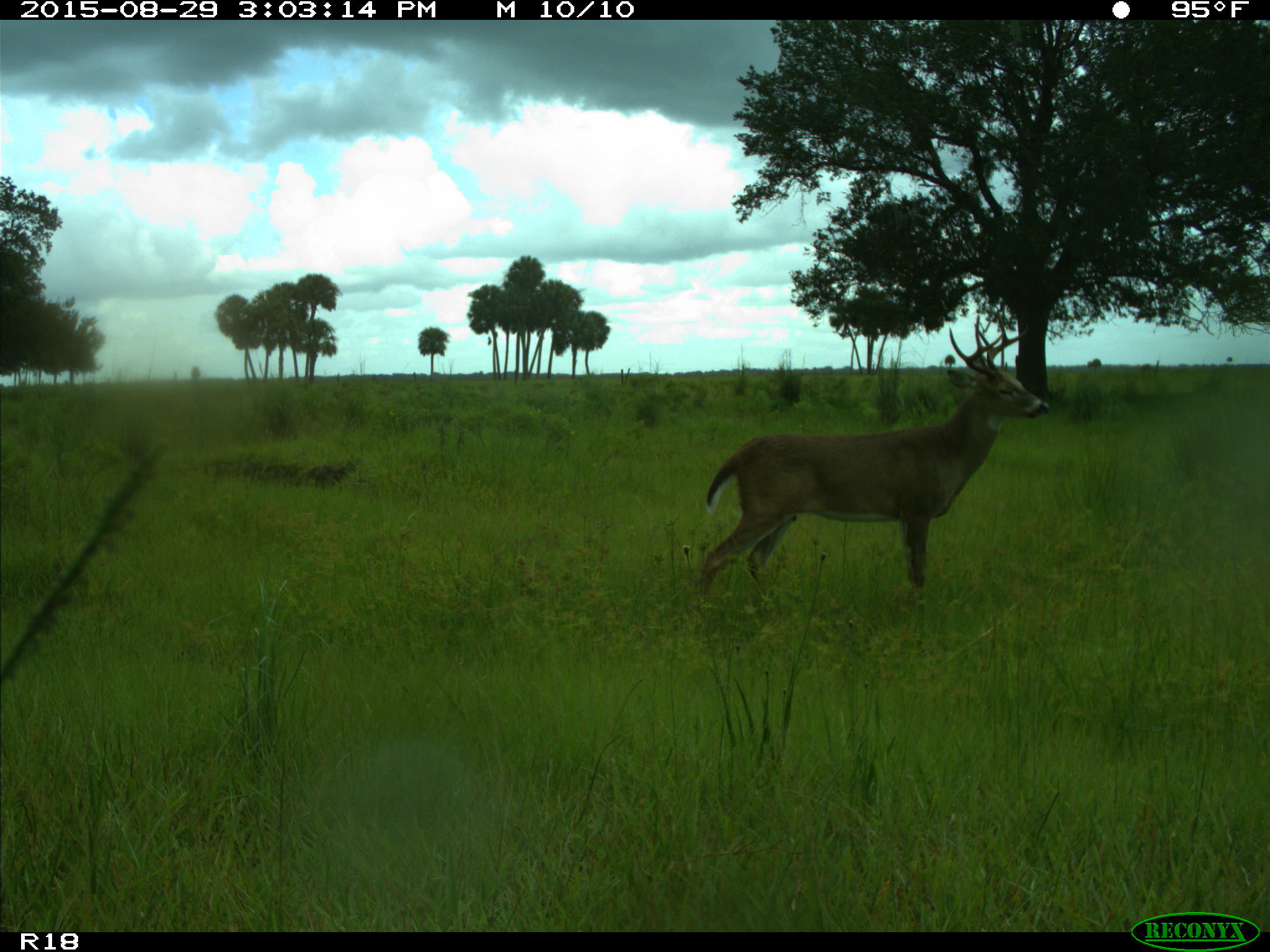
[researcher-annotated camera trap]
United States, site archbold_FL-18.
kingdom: Animalia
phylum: Chordata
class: Mammalia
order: Artiodactyla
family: Cervidae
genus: Odocoileus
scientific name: Odocoileus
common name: deer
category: unidentified deer